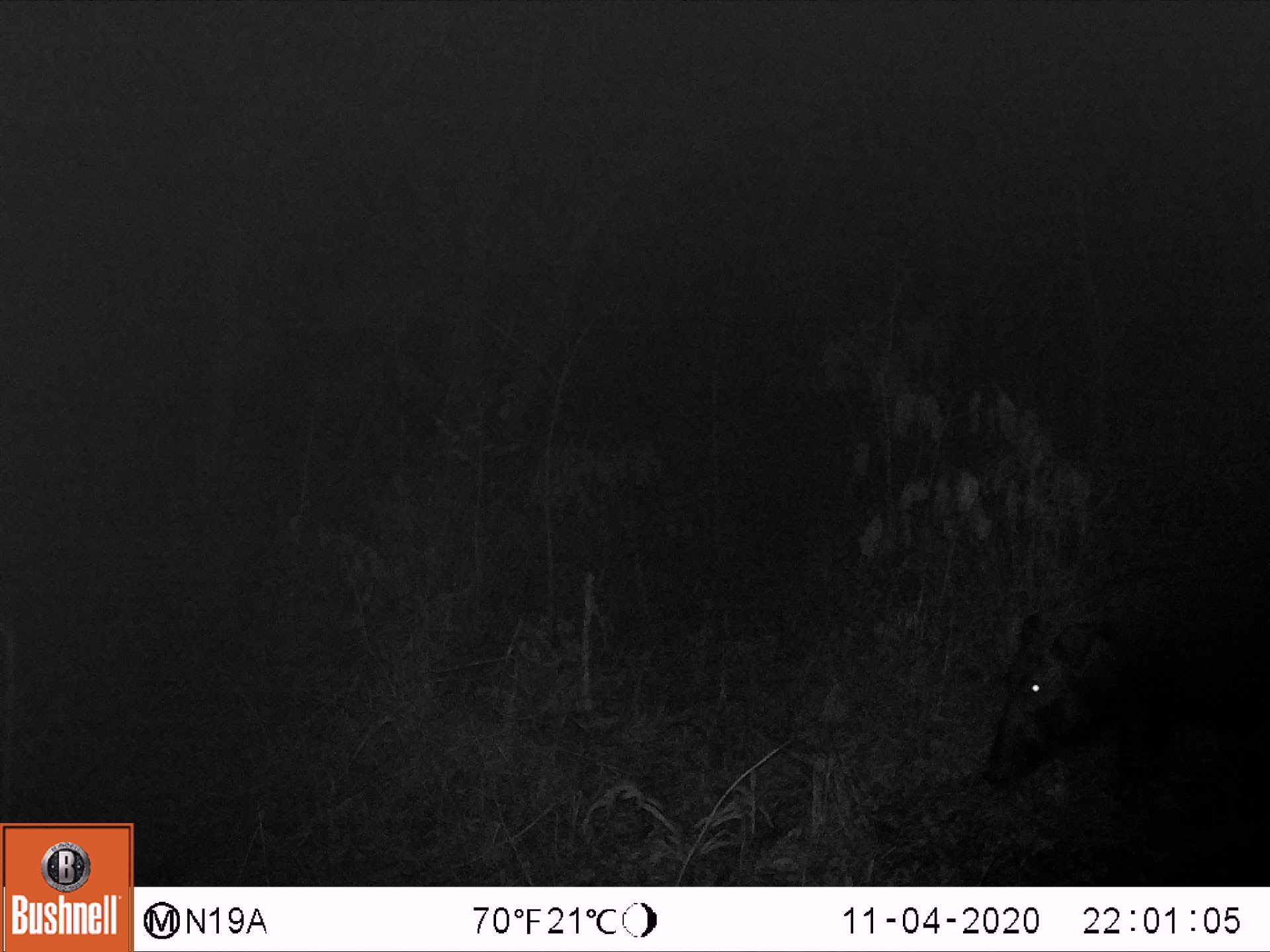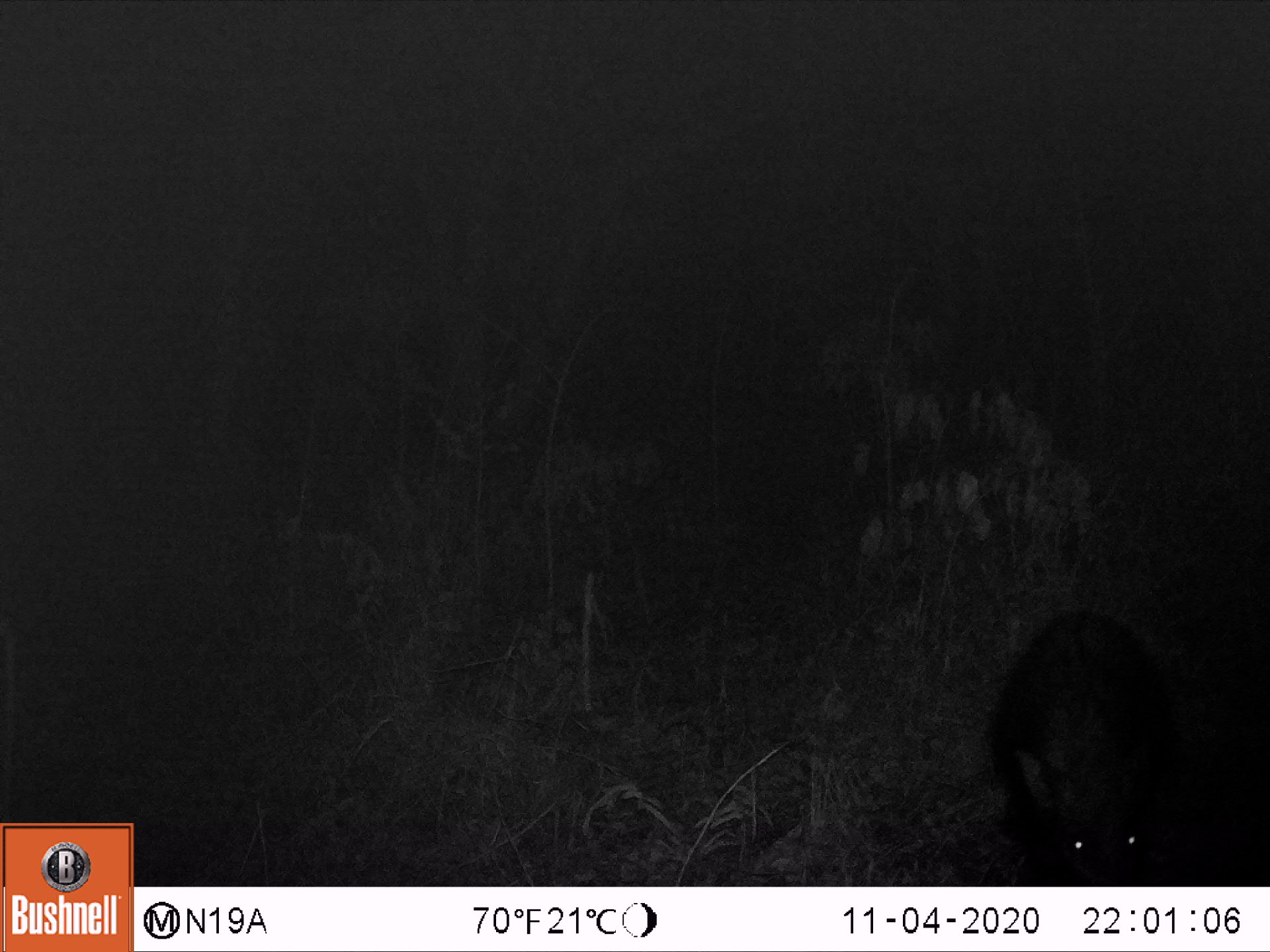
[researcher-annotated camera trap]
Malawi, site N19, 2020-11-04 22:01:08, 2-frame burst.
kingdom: Animalia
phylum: Chordata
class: Mammalia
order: Artiodactyla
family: Suidae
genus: Potamochoerus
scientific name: Potamochoerus larvatus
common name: bushpig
Bushpig (Potamochoerus larvatus), count 1.